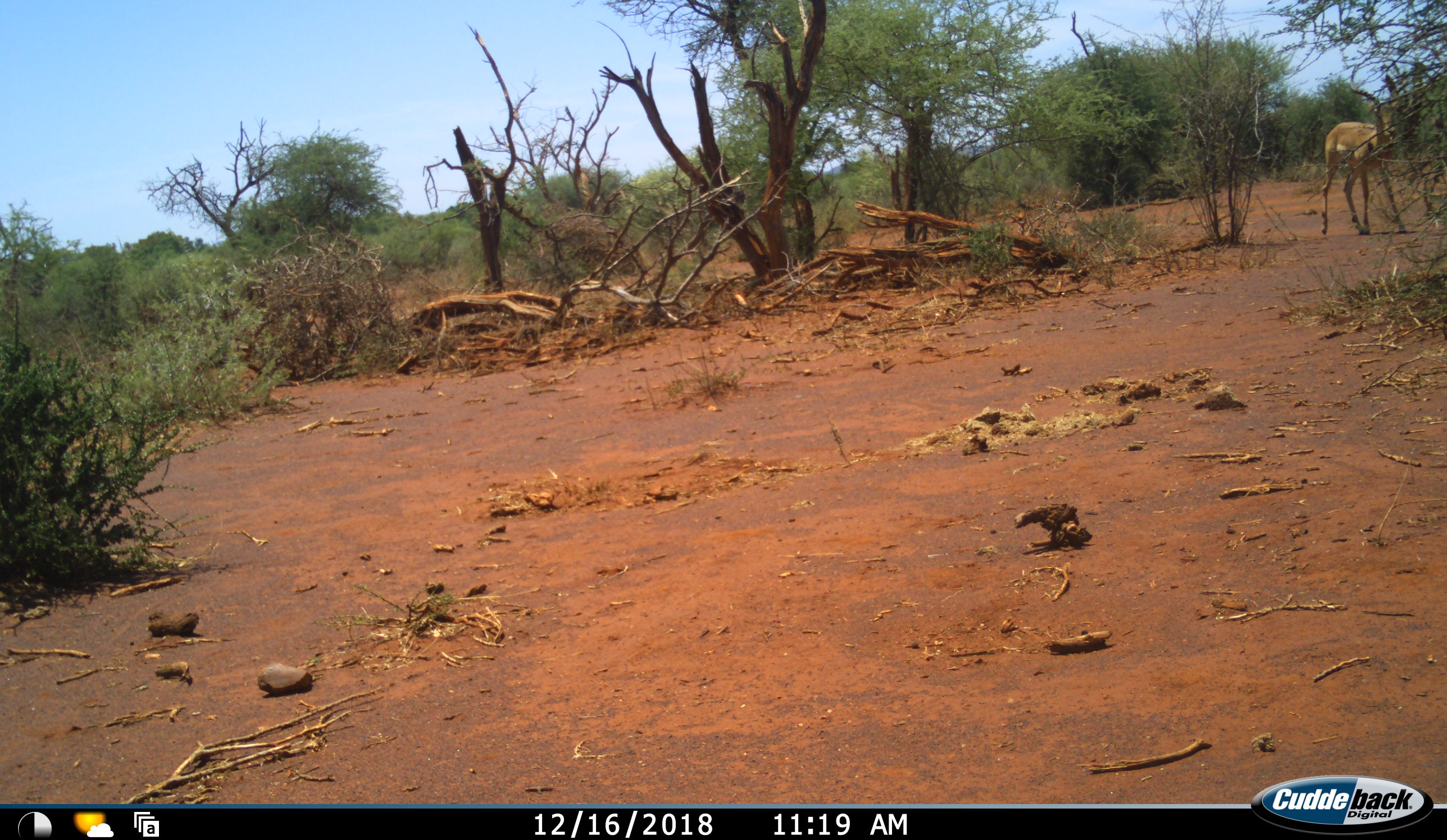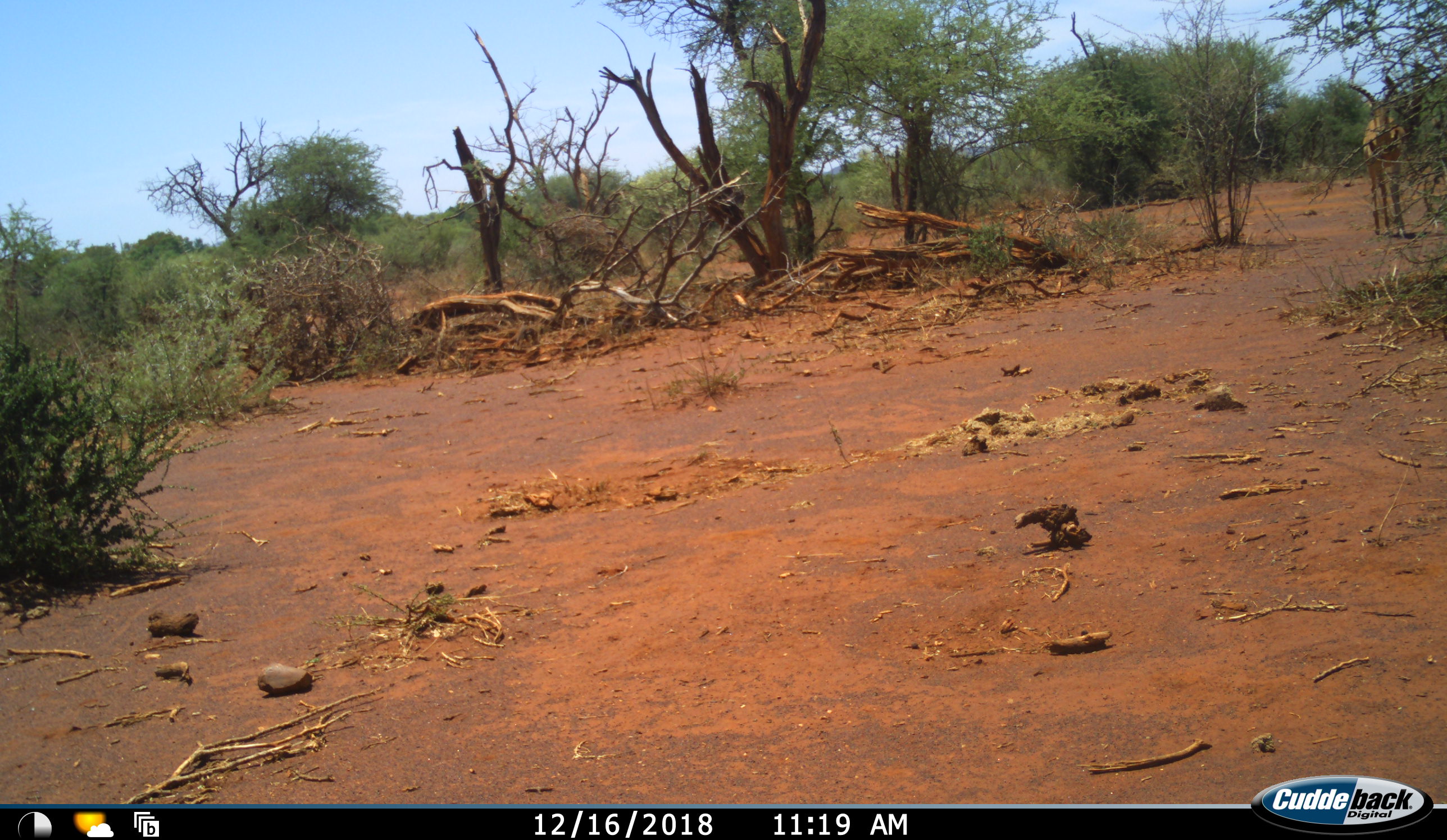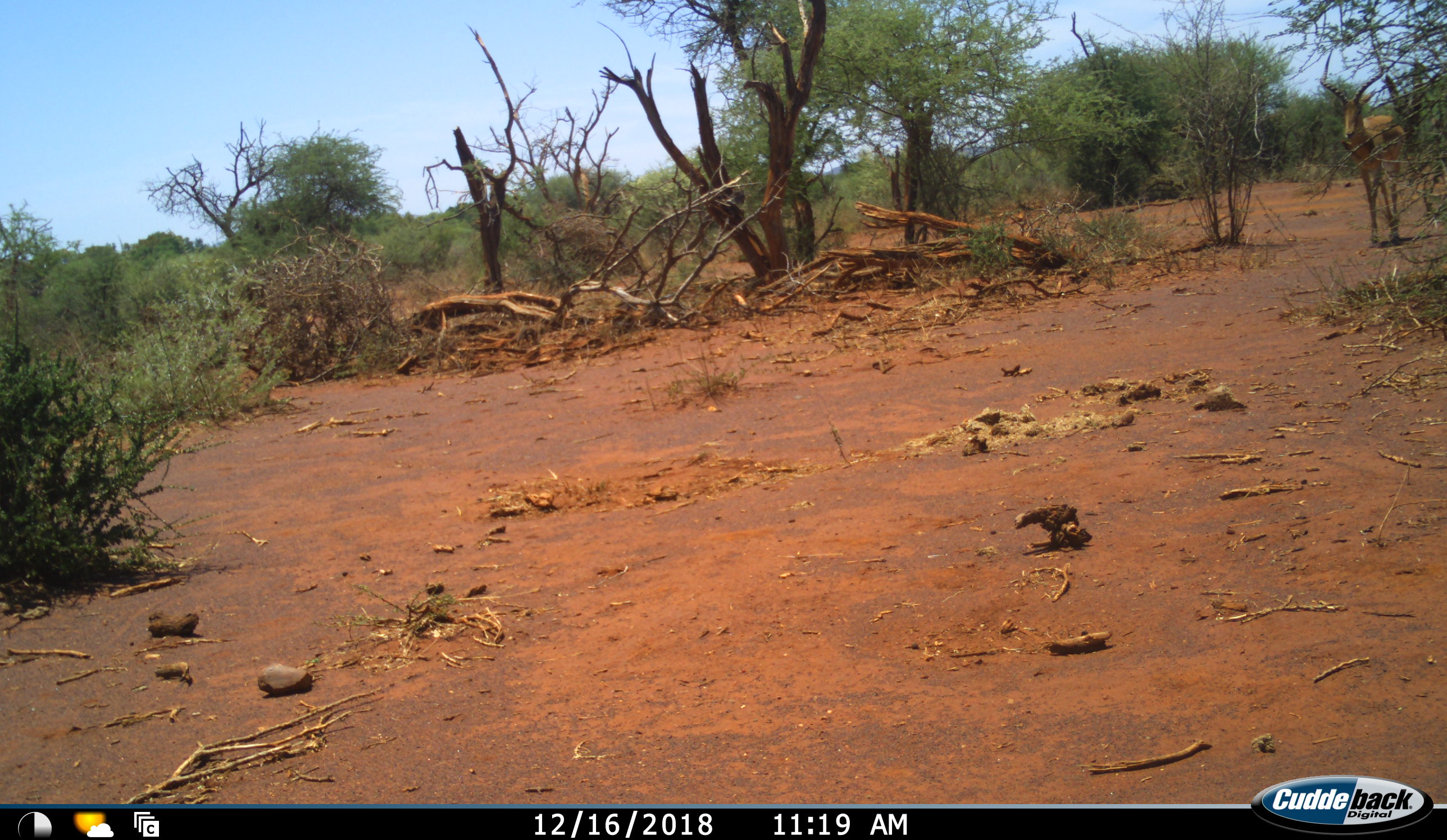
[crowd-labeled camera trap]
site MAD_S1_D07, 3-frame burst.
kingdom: Animalia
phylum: Chordata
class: Mammalia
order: Artiodactyla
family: Bovidae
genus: Aepyceros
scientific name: Aepyceros melampus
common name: impala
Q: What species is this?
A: Impala (Aepyceros melampus).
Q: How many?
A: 1.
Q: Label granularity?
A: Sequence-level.